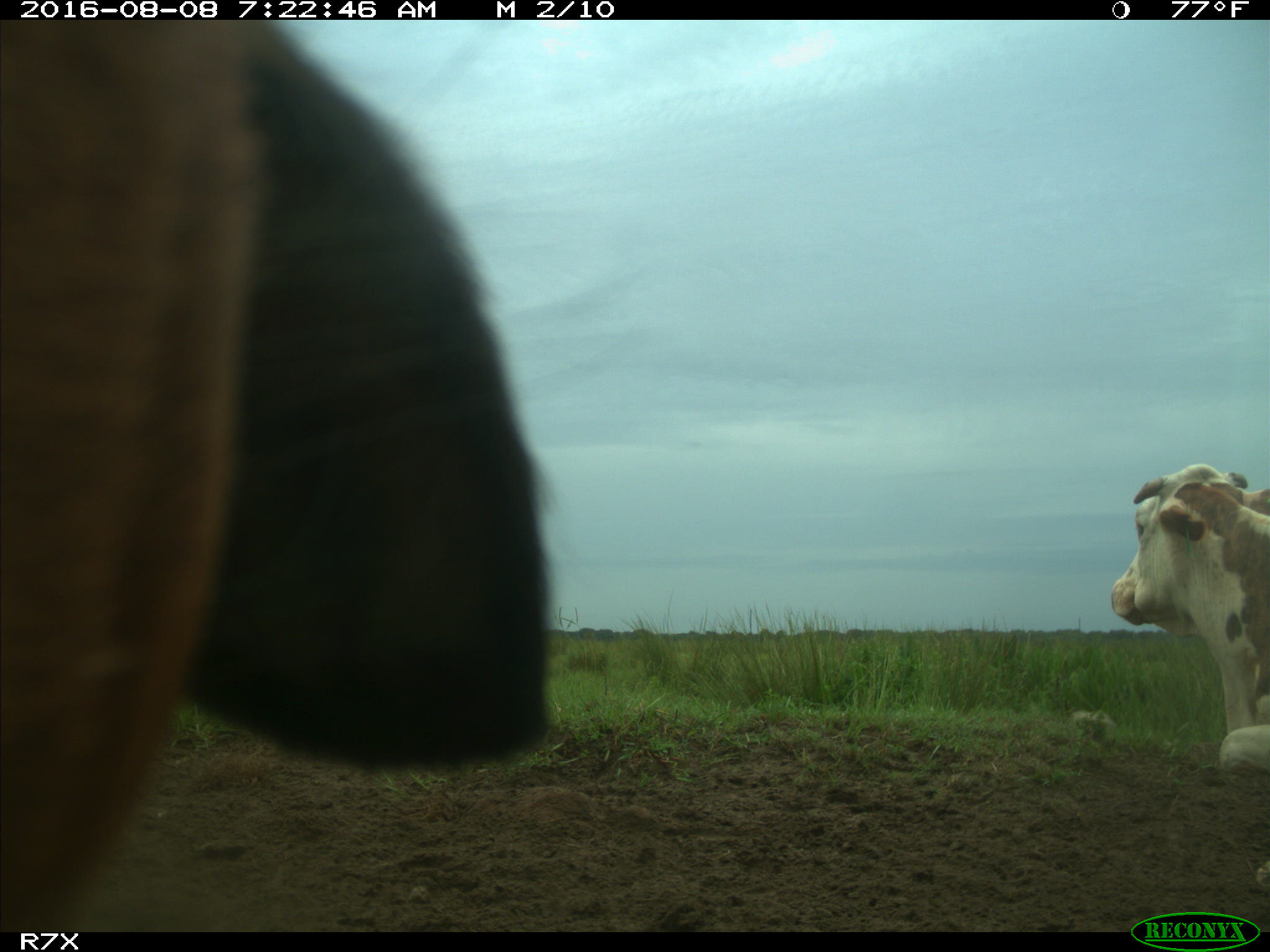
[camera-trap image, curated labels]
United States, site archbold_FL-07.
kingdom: Animalia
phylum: Chordata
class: Mammalia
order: Artiodactyla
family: Bovidae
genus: Bos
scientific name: Bos taurus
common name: domestic cow